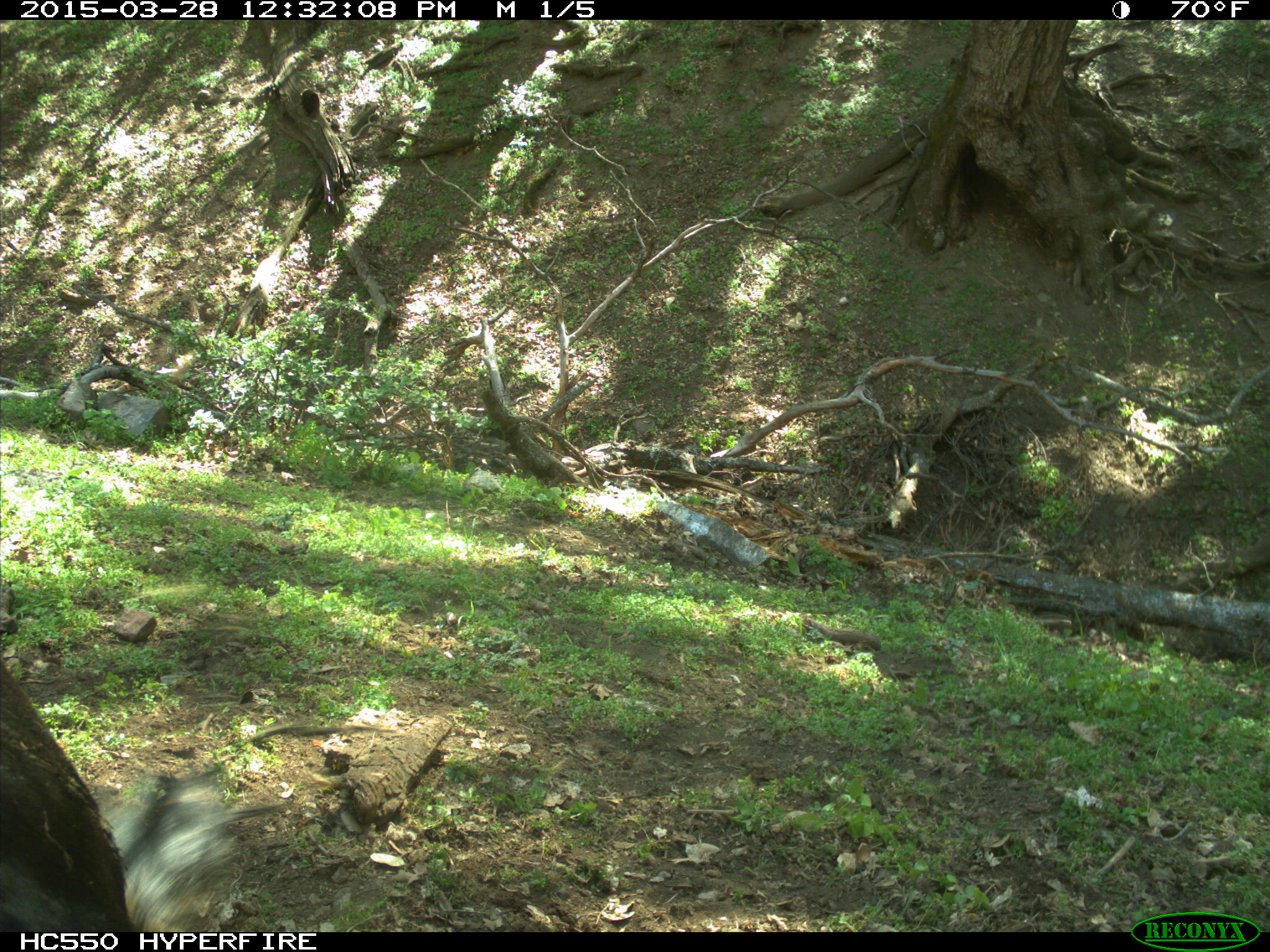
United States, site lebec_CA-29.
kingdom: Animalia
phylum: Chordata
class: Mammalia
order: Artiodactyla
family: Bovidae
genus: Bos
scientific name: Bos taurus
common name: domestic cow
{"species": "Bos taurus (domestic cow)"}